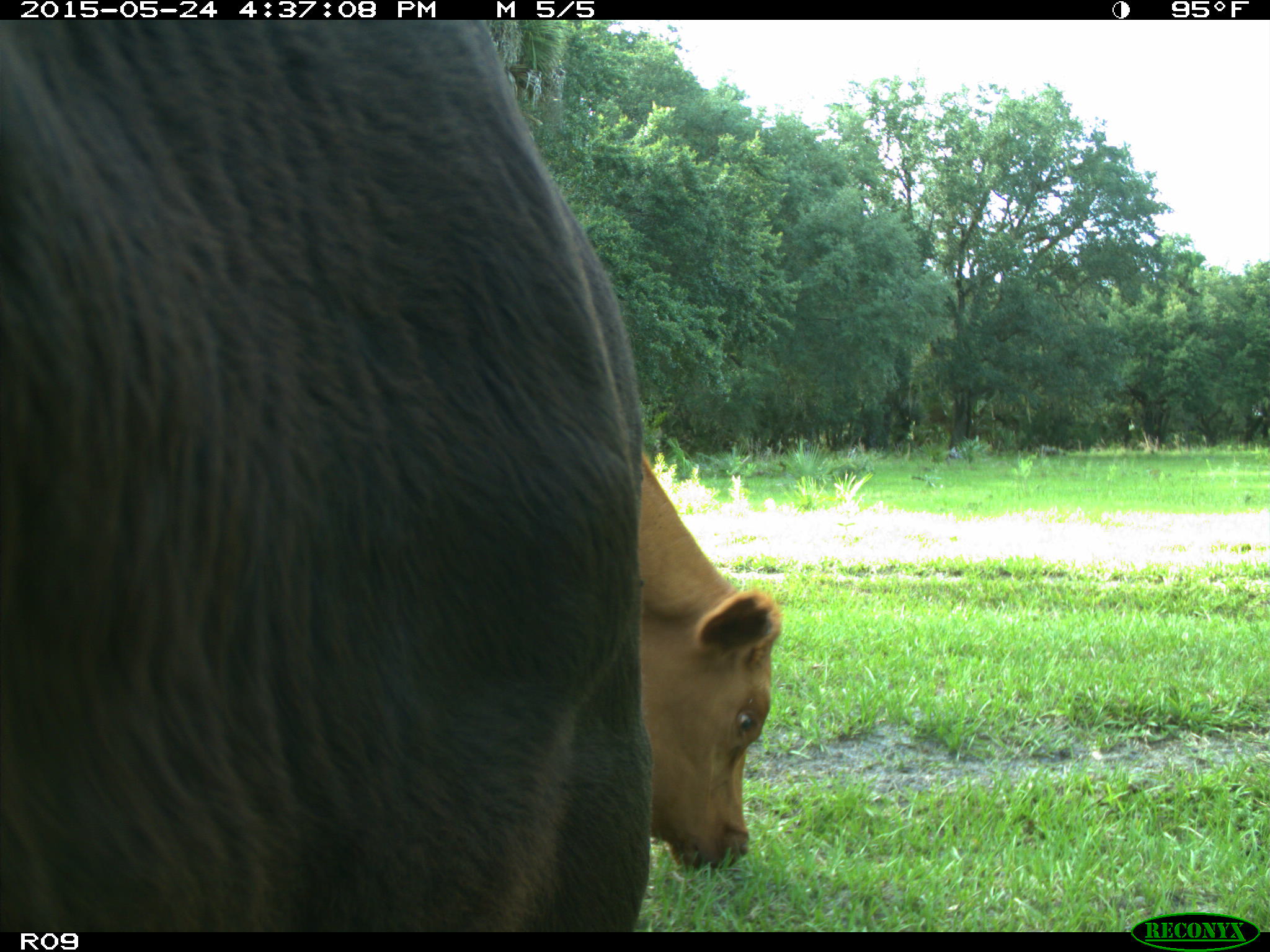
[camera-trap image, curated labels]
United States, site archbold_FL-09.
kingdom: Animalia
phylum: Chordata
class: Mammalia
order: Artiodactyla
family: Bovidae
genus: Bos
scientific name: Bos taurus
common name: domestic cow